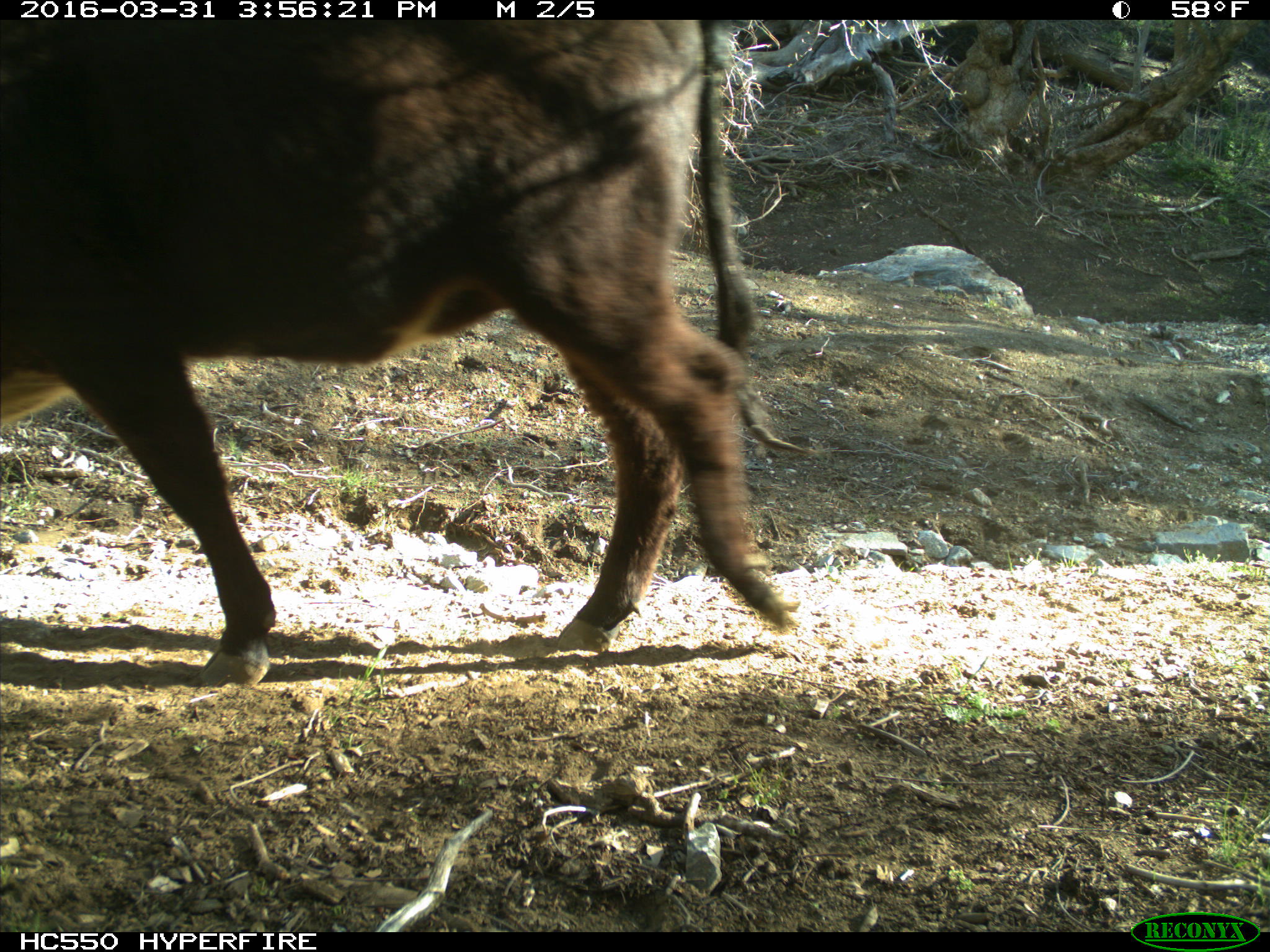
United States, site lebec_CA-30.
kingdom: Animalia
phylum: Chordata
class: Mammalia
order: Artiodactyla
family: Bovidae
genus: Bos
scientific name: Bos taurus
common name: domestic cow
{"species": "Bos taurus (domestic cow)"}